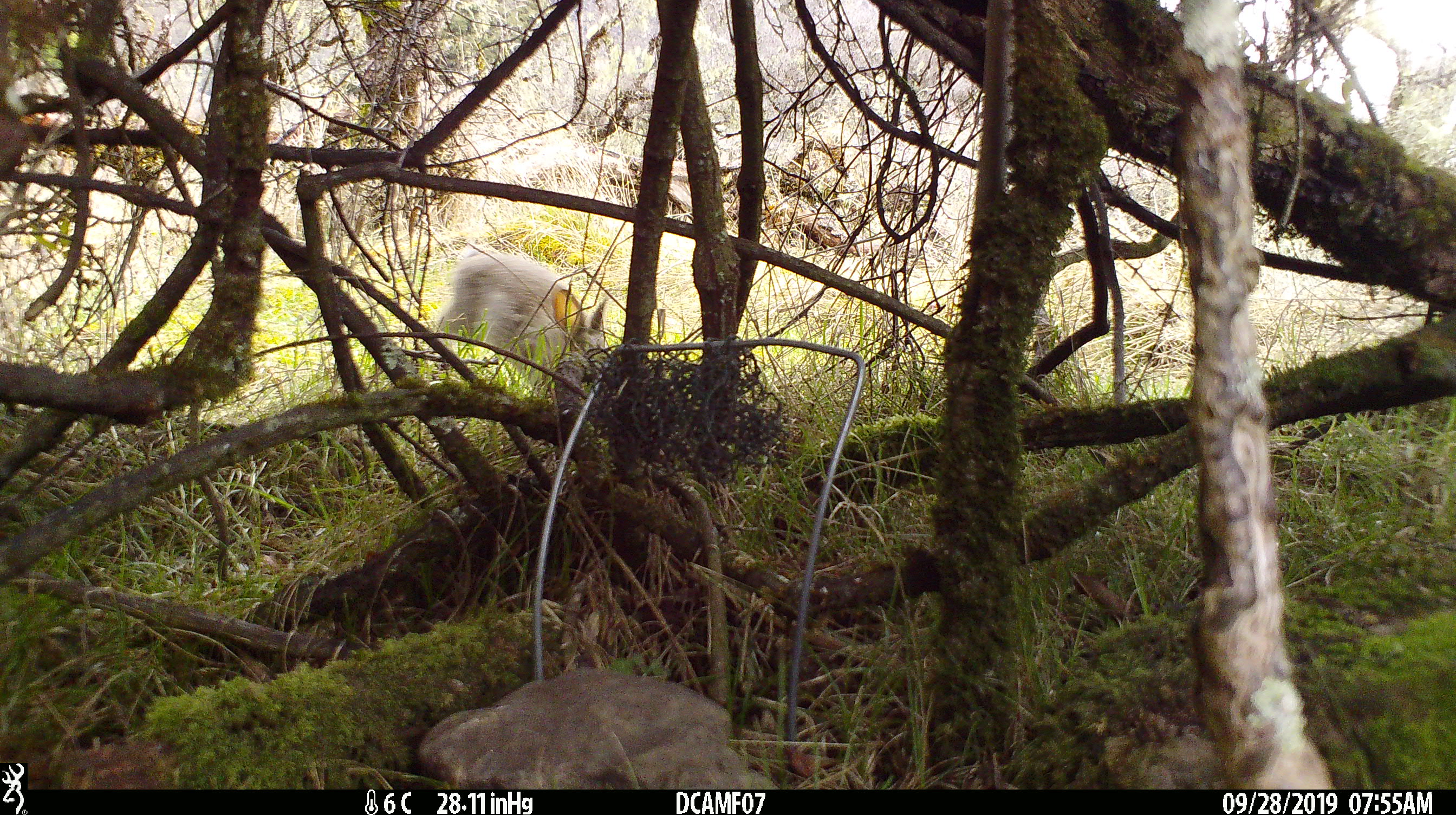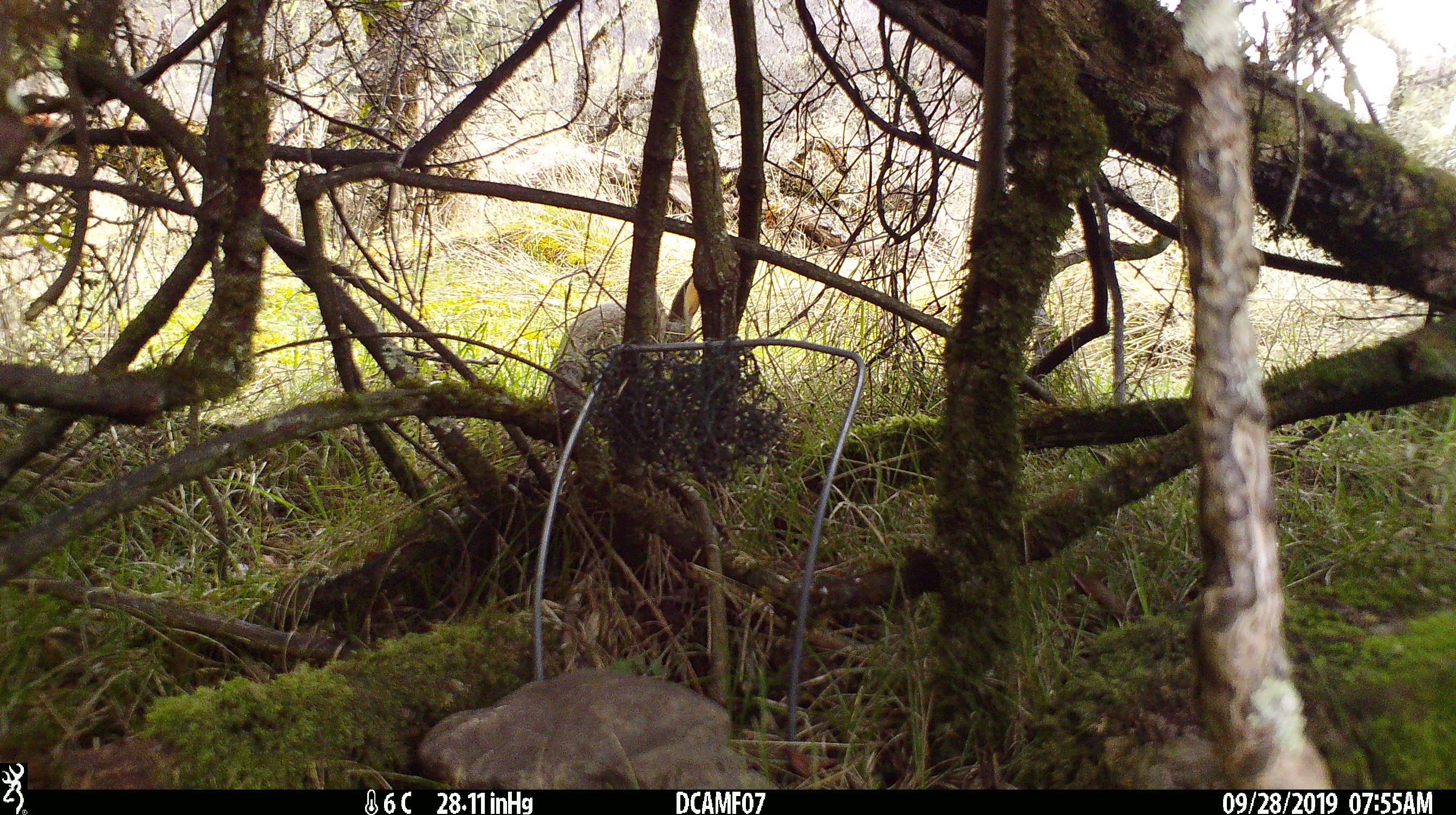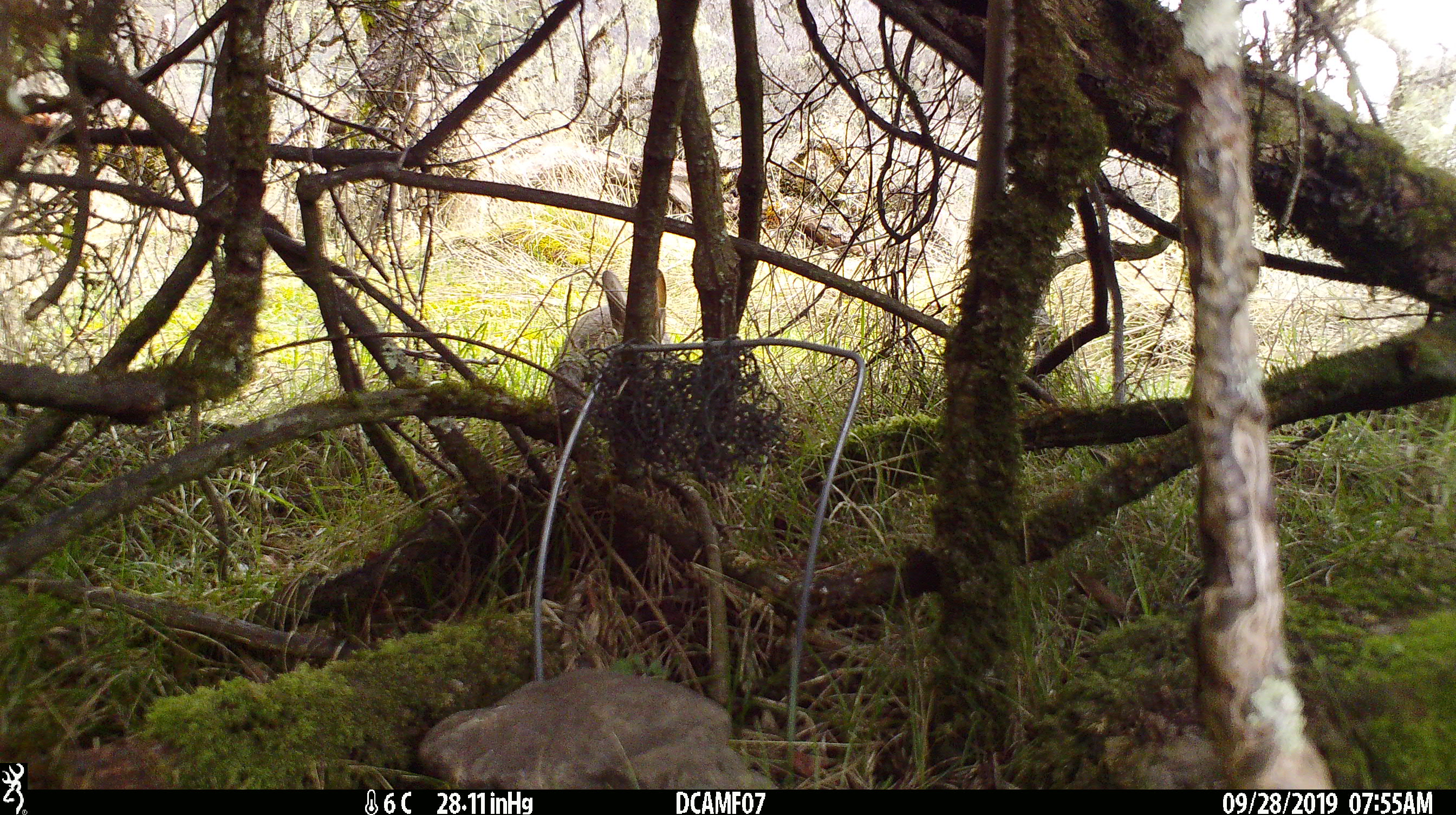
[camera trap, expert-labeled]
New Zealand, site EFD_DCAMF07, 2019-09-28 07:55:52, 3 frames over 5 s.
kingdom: Animalia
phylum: Chordata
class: Mammalia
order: Lagomorpha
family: Leporidae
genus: Oryctolagus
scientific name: Oryctolagus cuniculus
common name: european rabbit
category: rabbit